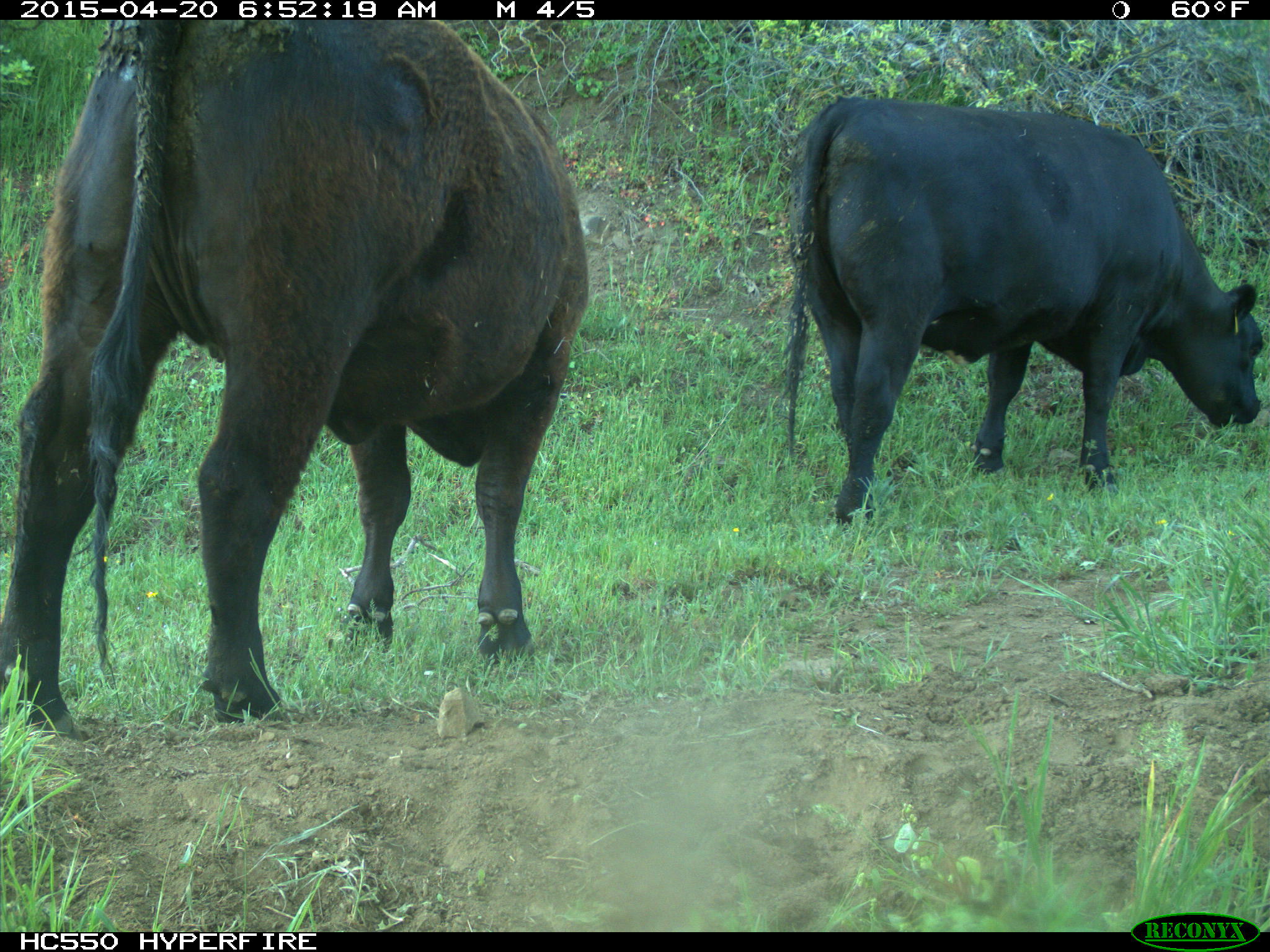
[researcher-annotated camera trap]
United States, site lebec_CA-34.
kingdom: Animalia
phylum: Chordata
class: Mammalia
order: Artiodactyla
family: Bovidae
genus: Bos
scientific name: Bos taurus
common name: domestic cow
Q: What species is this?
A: Bos taurus (domestic cow).